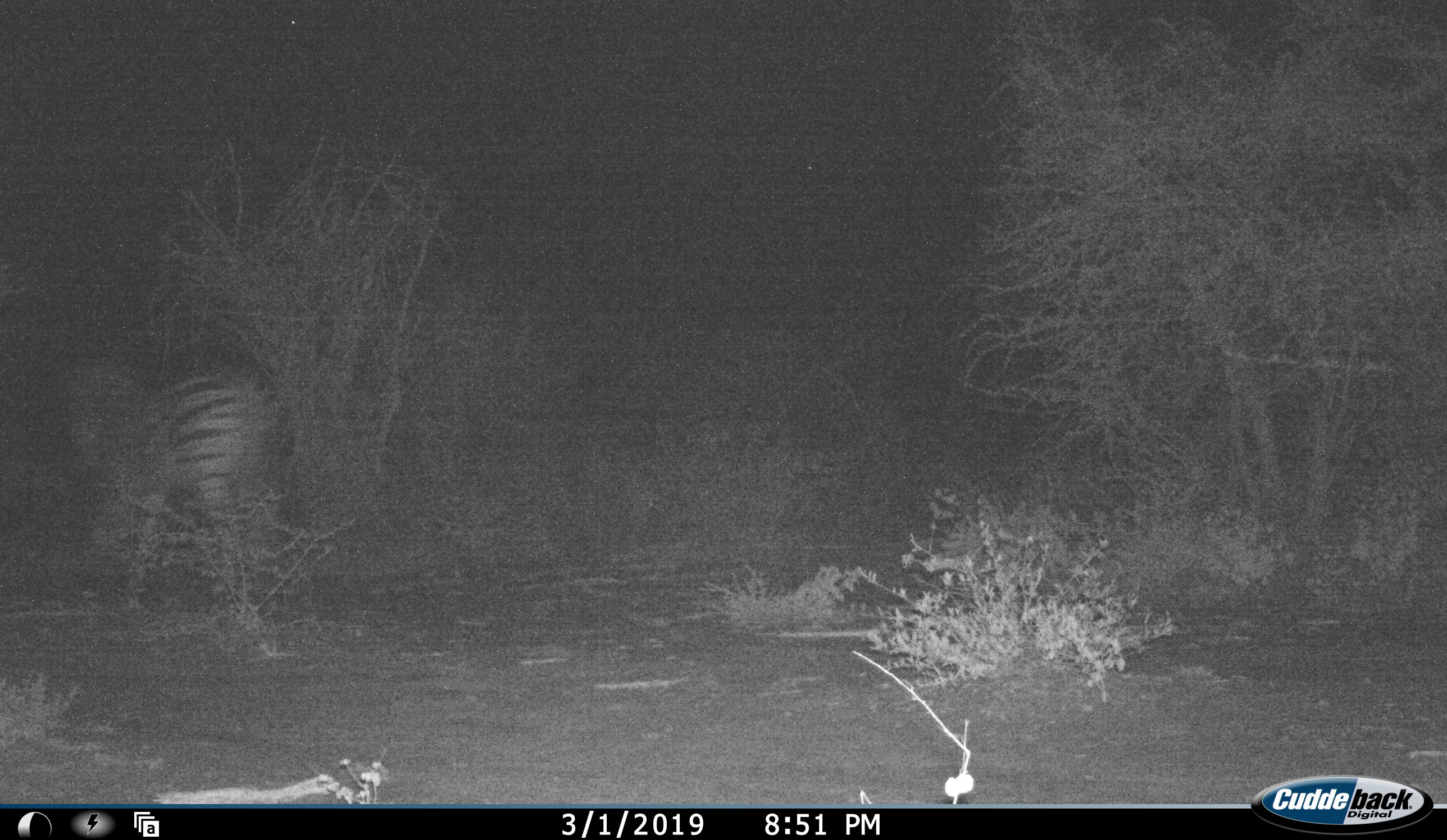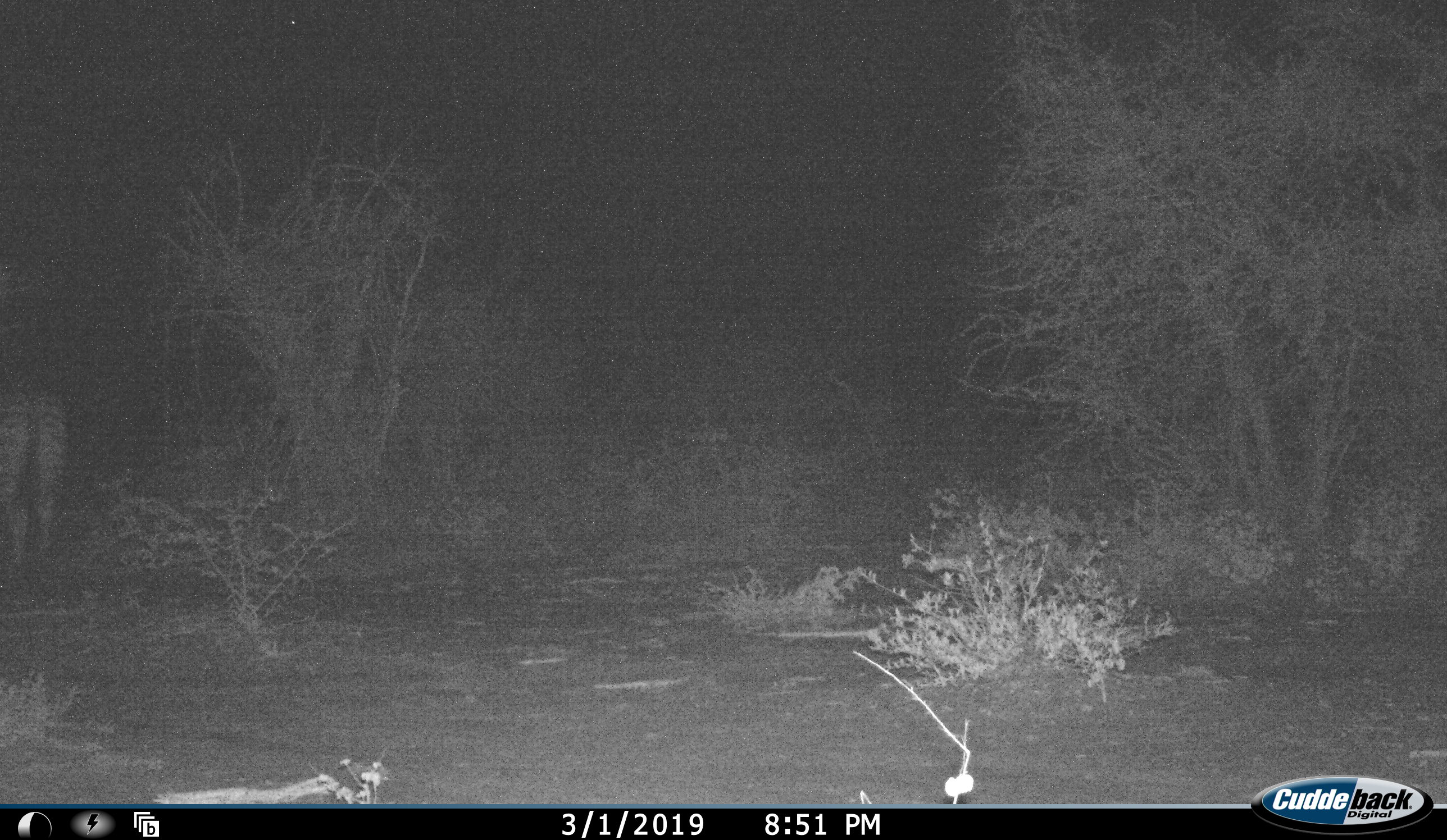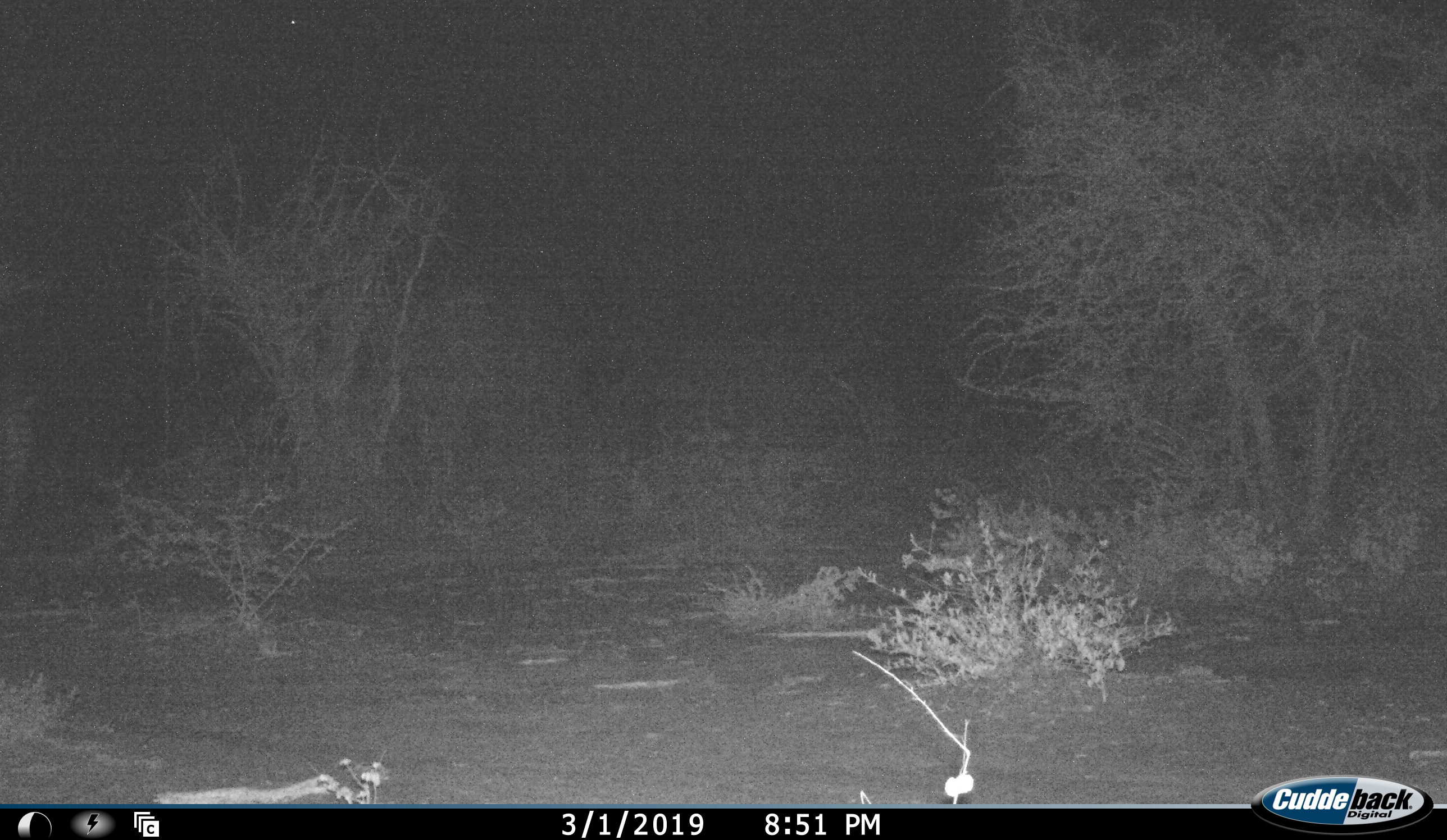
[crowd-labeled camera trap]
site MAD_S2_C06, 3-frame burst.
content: unidentified animal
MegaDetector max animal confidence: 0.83